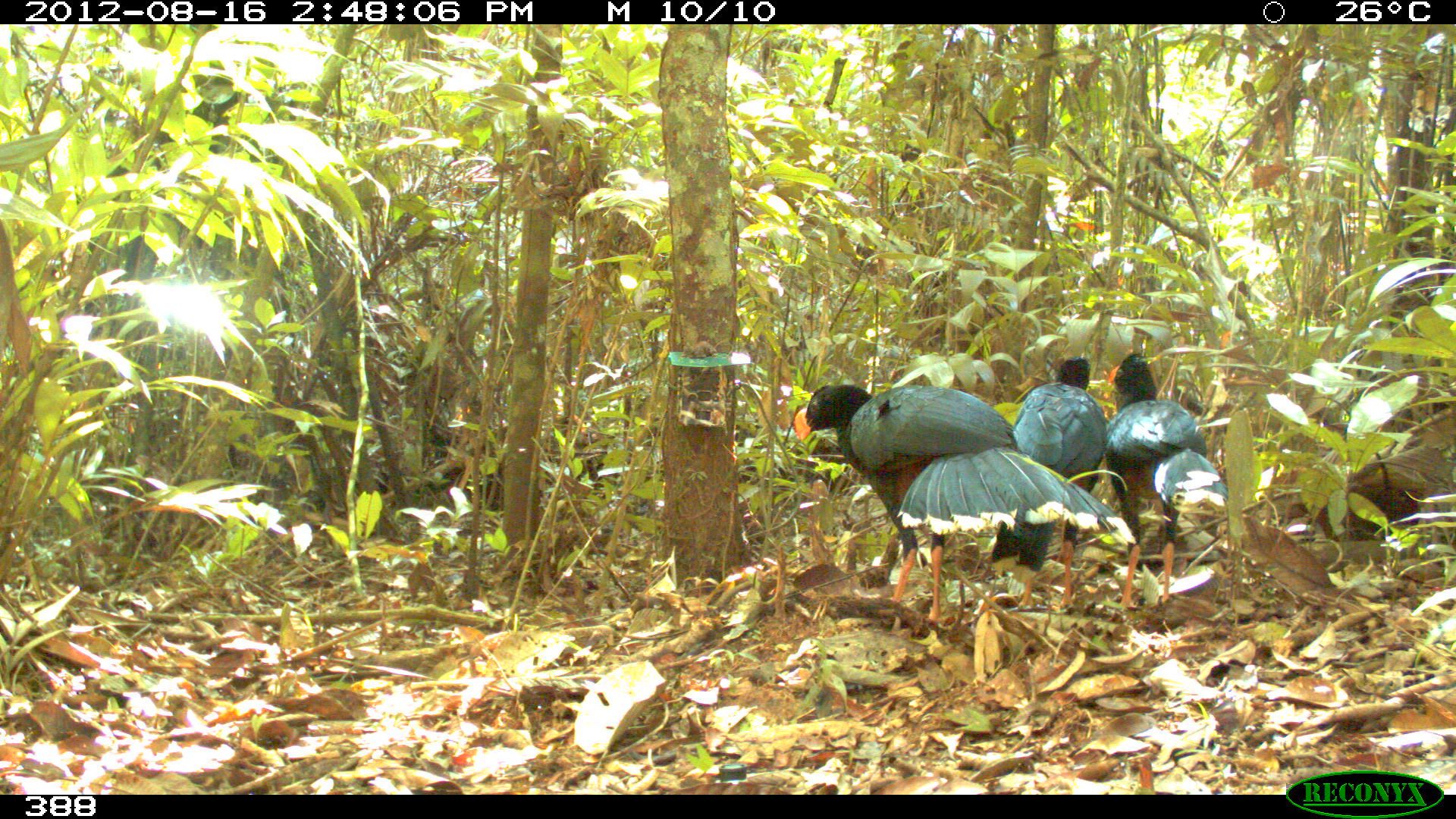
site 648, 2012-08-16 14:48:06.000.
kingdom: Animalia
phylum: Chordata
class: Aves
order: Galliformes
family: Cracidae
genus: Mitu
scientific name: Mitu tuberosum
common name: razor-billed curassow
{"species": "Mitu tuberosum (razor-billed curassow)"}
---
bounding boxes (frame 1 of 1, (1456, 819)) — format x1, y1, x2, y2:
mitu tuberosum: 792, 383, 1136, 620; 1102, 350, 1228, 609; 990, 355, 1110, 611